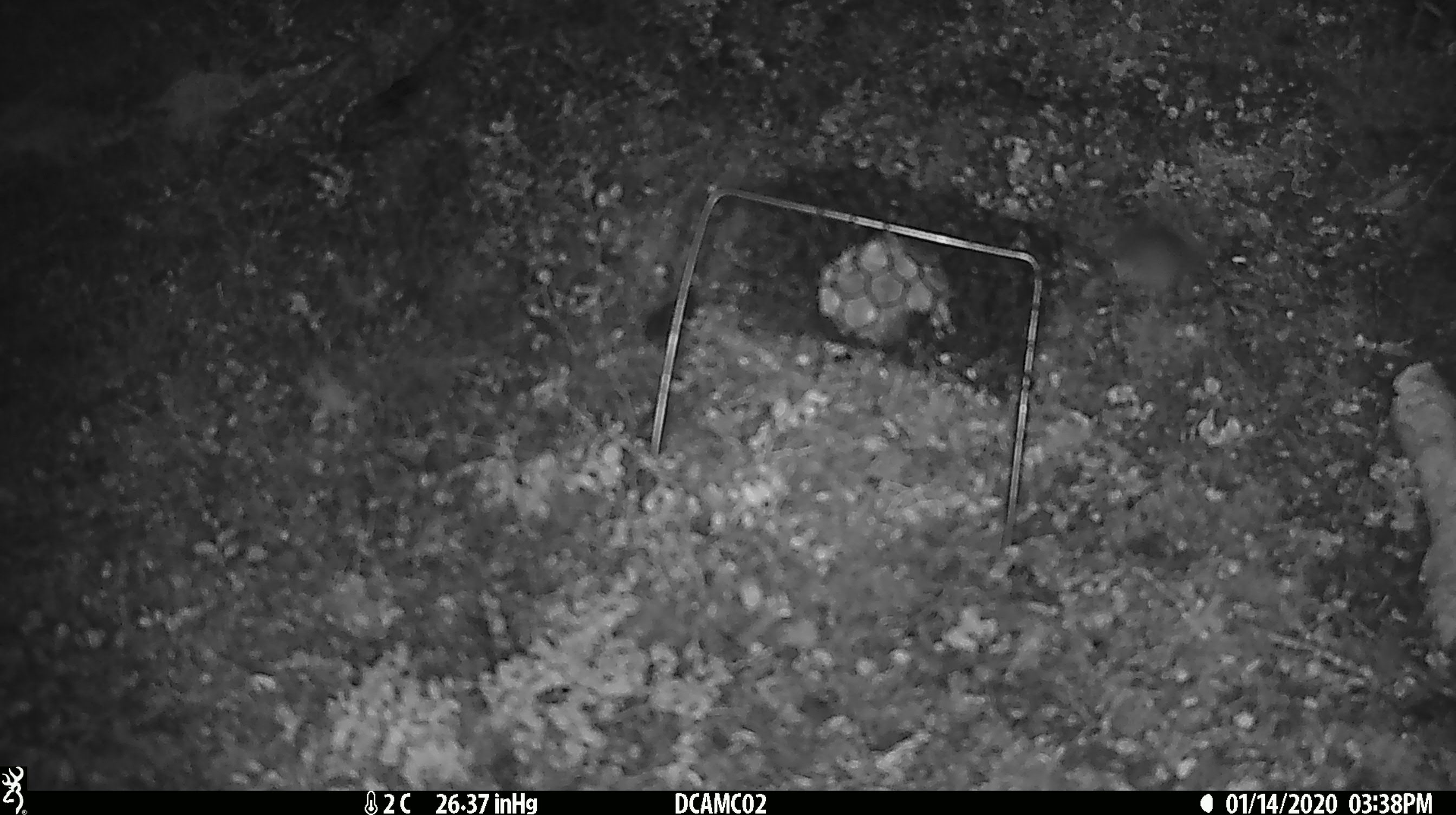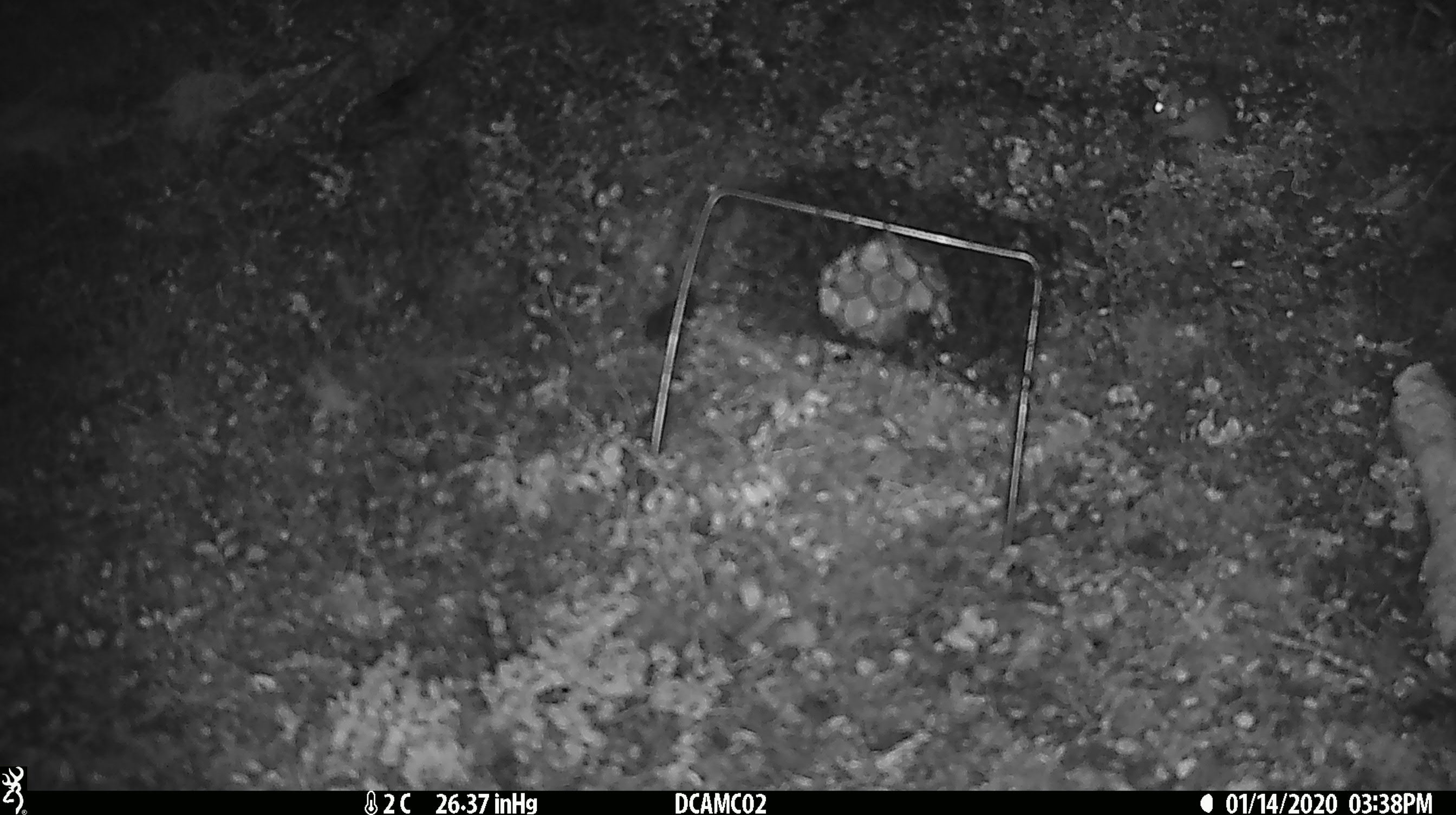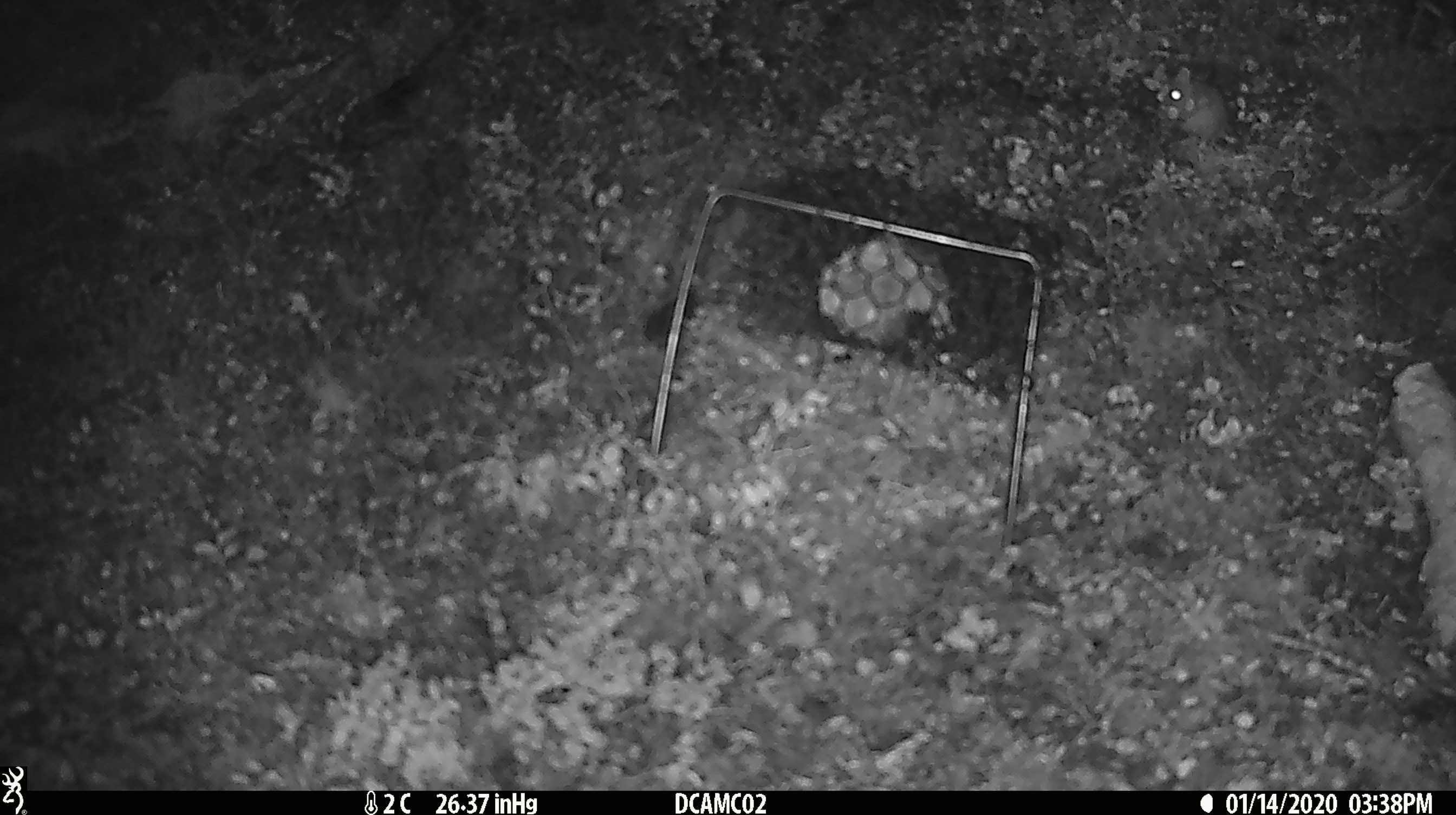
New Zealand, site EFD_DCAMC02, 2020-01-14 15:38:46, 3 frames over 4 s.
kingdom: Animalia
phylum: Chordata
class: Mammalia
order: Rodentia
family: Muridae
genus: Mus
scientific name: Mus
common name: mouse